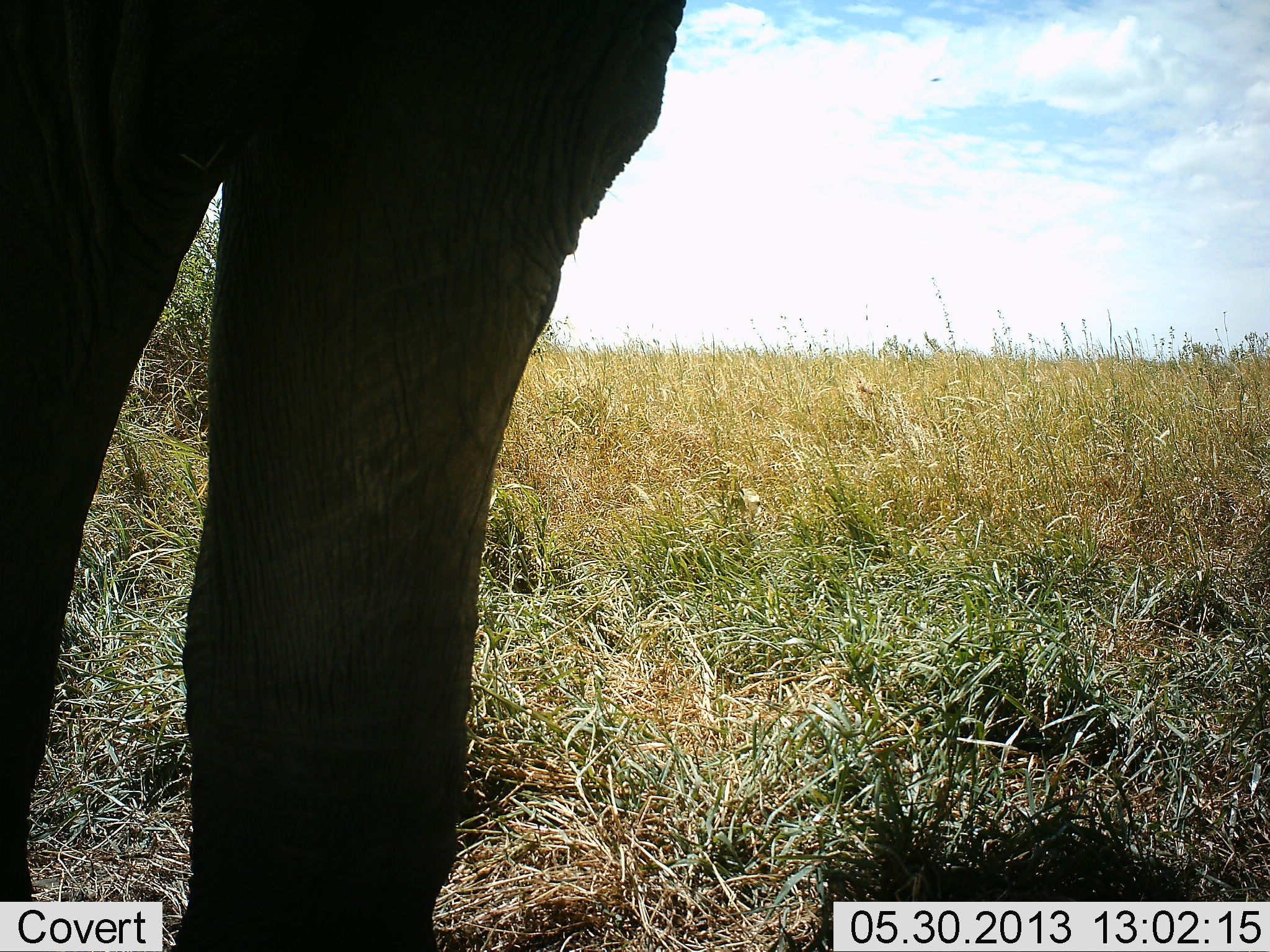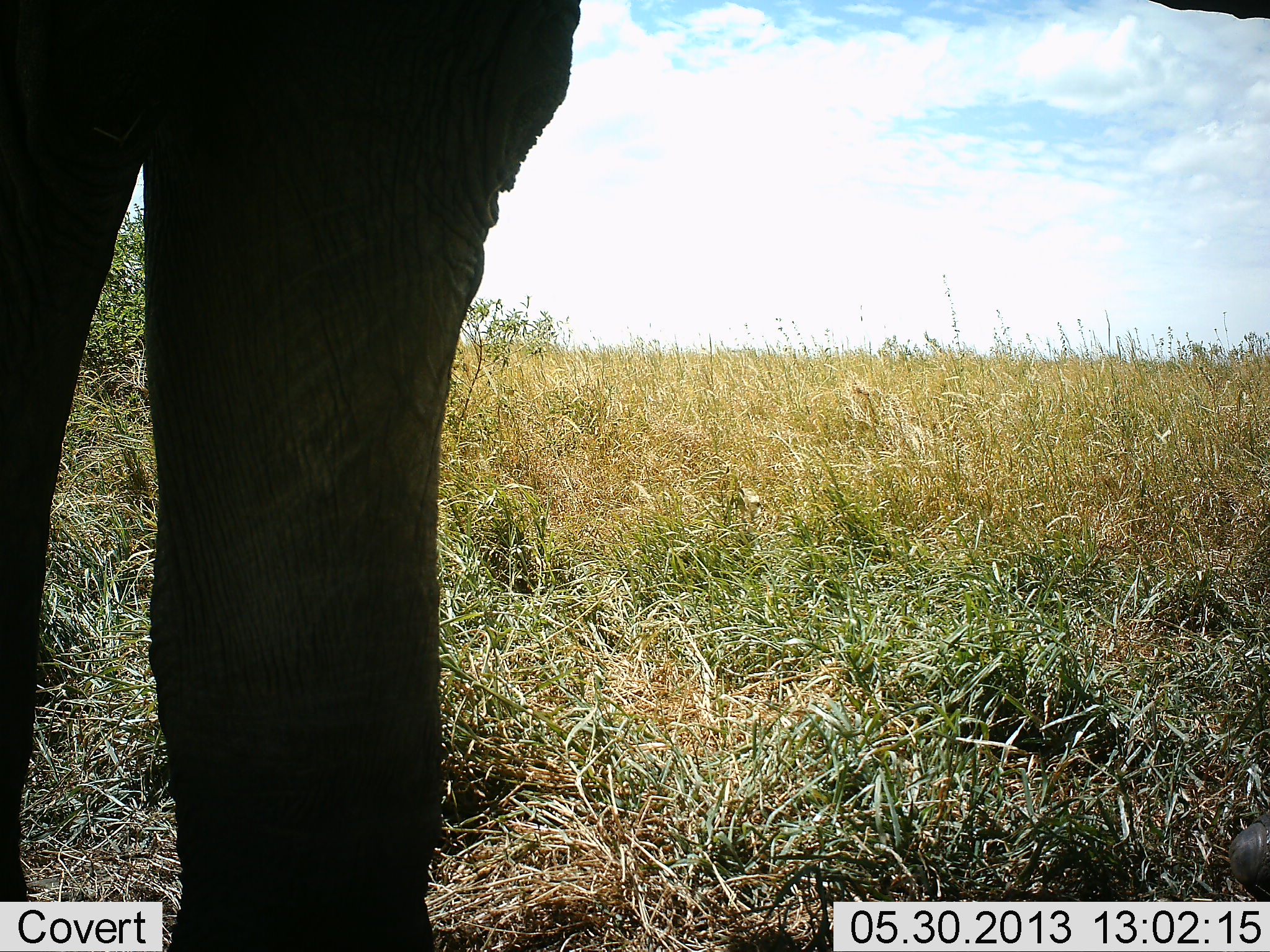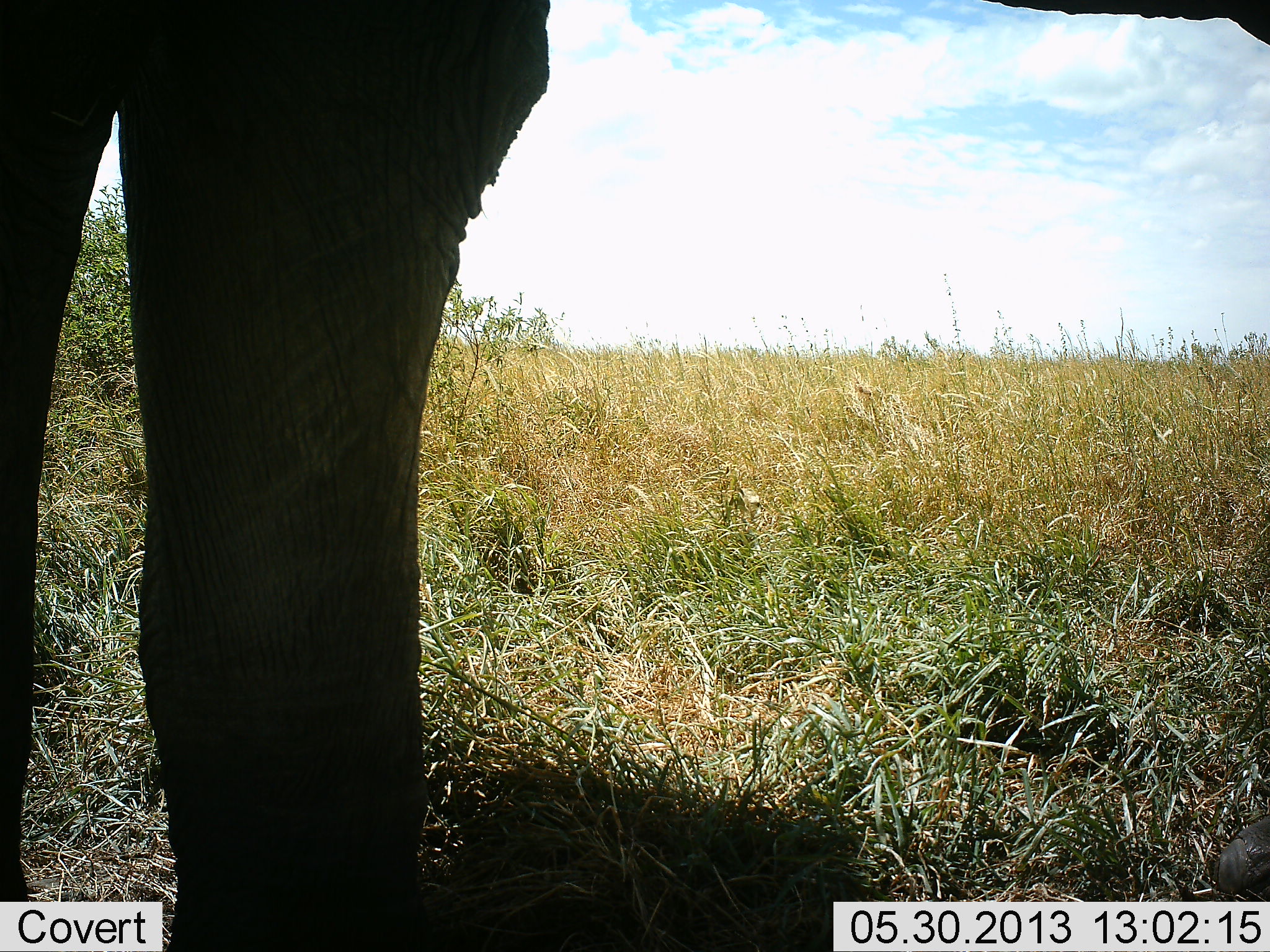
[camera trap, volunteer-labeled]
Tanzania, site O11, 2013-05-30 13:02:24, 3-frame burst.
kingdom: Animalia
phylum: Chordata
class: Mammalia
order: Proboscidea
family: Elephantidae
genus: Loxodonta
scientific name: Loxodonta africana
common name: african bush elephant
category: elephant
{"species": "elephant (african bush elephant) (Loxodonta africana)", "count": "1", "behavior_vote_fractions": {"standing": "90%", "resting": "10%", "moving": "10%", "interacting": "0%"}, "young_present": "0%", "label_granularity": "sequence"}